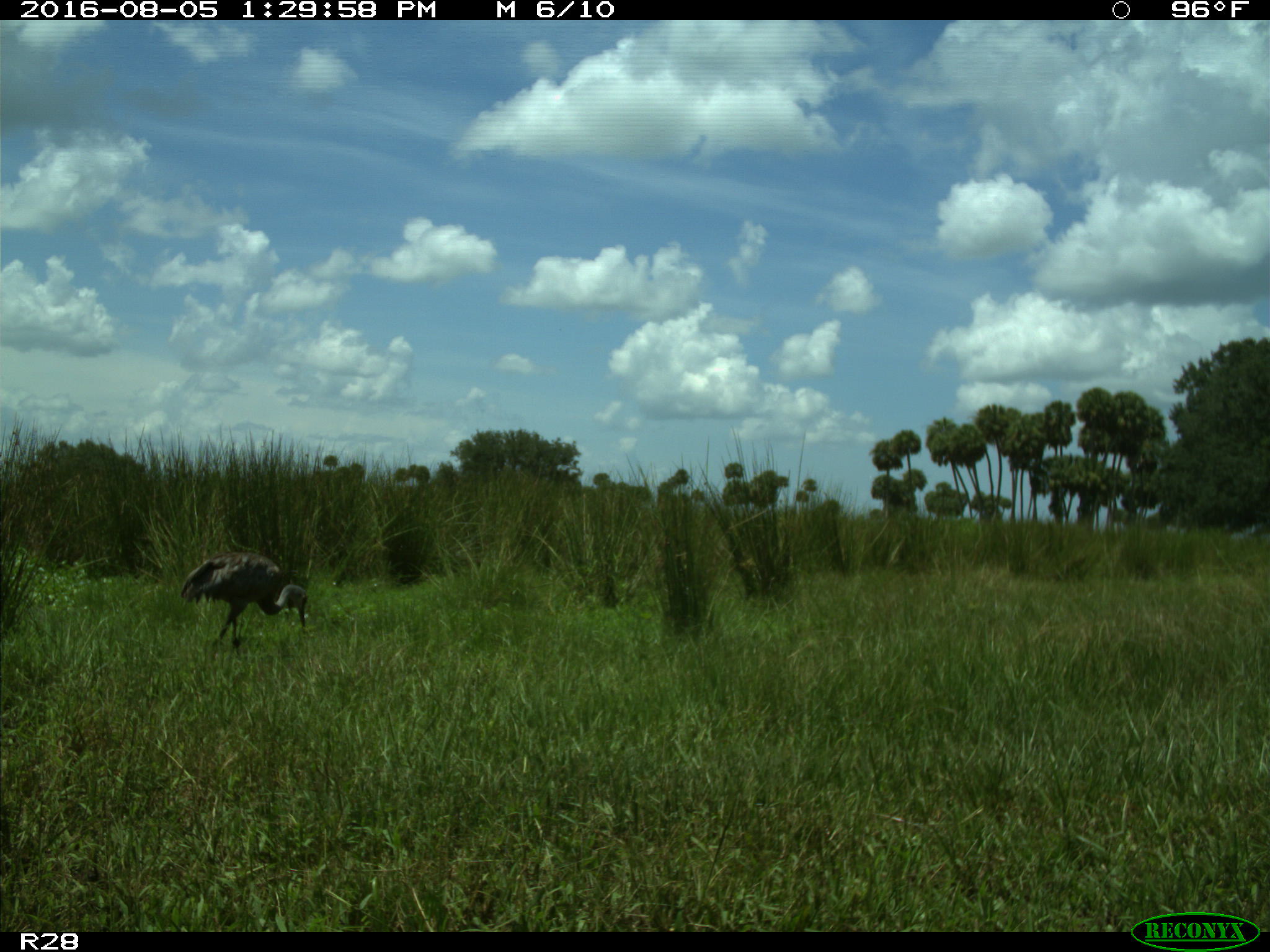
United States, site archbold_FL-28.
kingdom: Animalia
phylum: Chordata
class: Aves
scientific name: Aves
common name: birds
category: unidentified bird